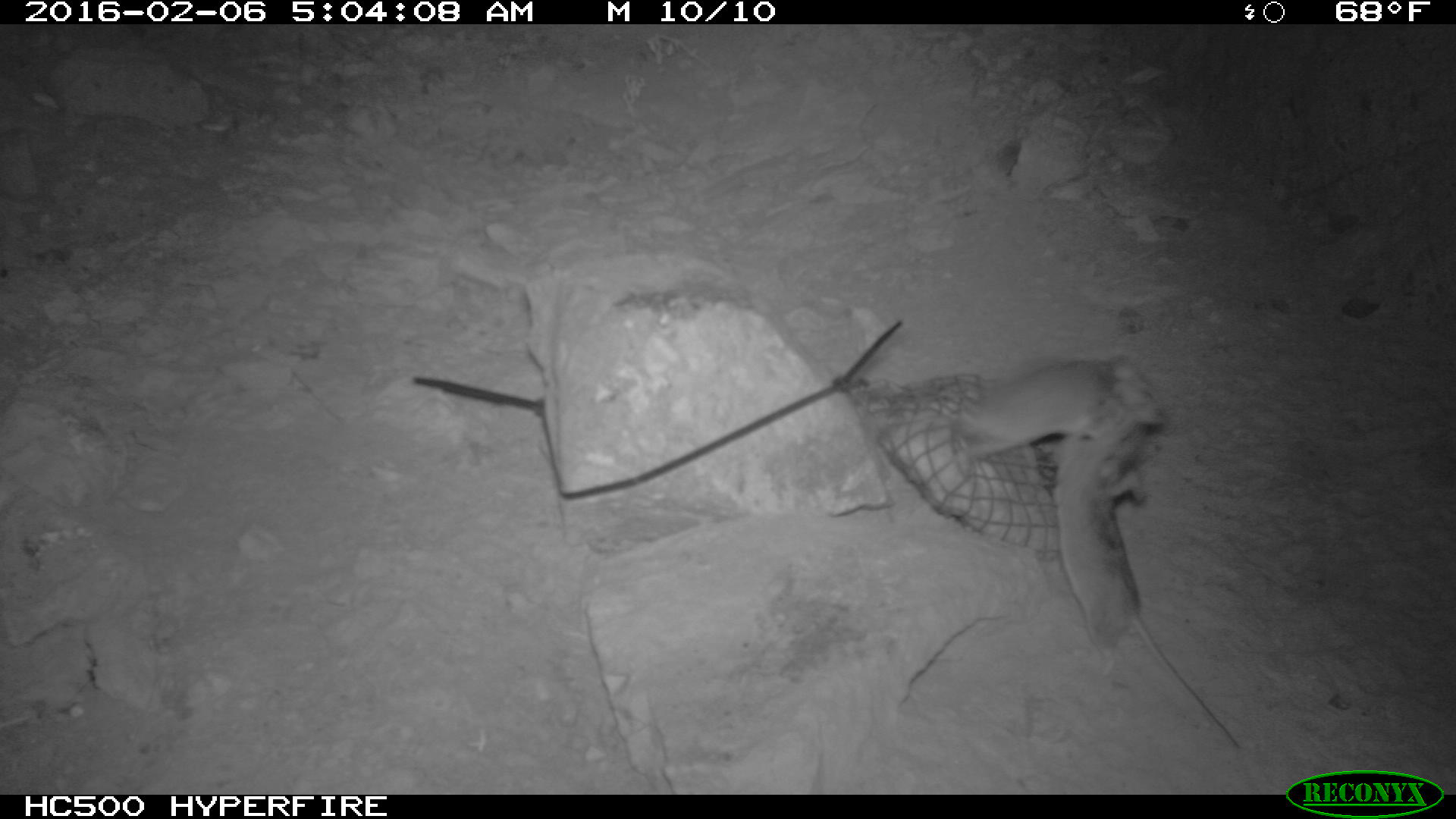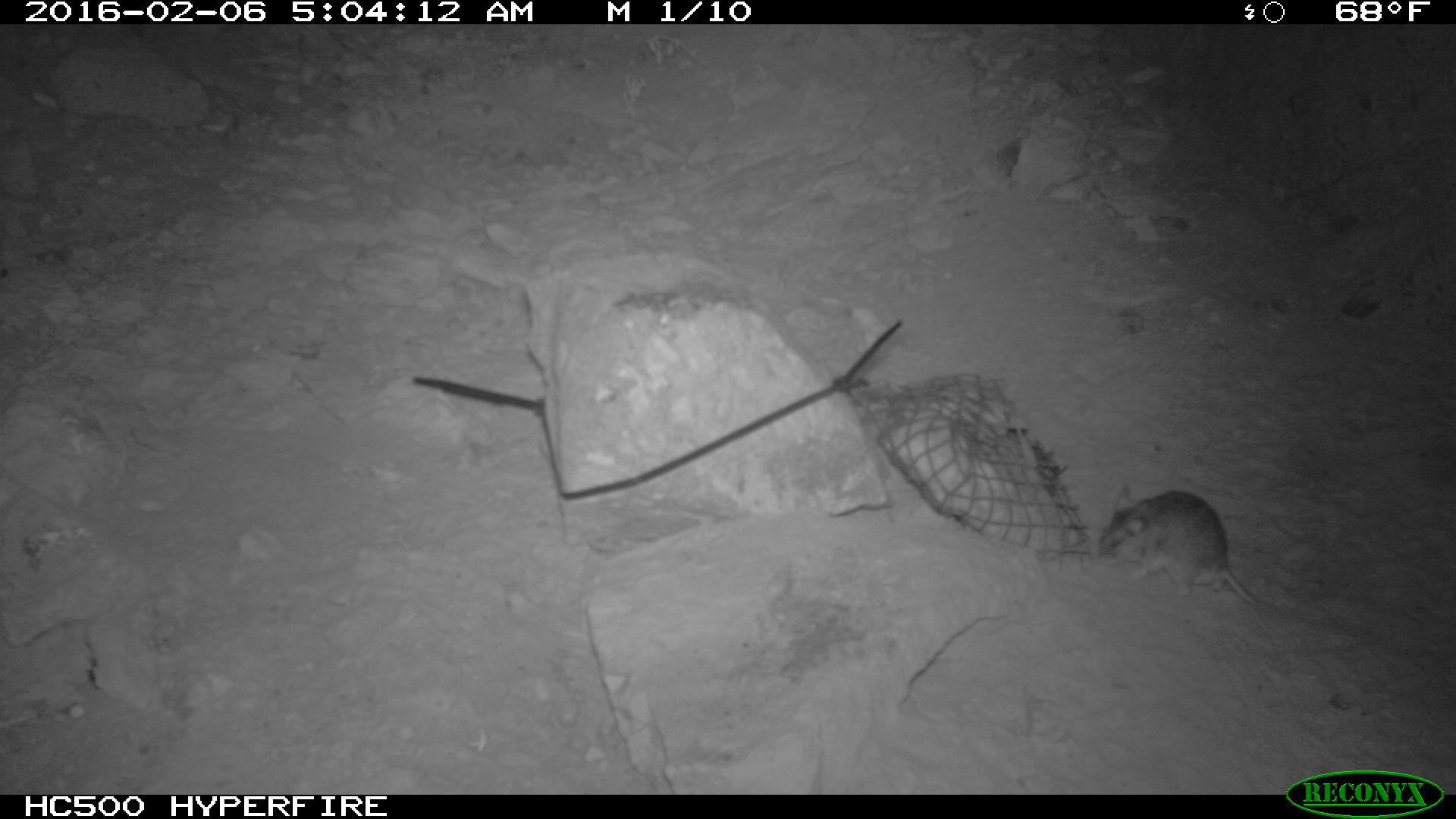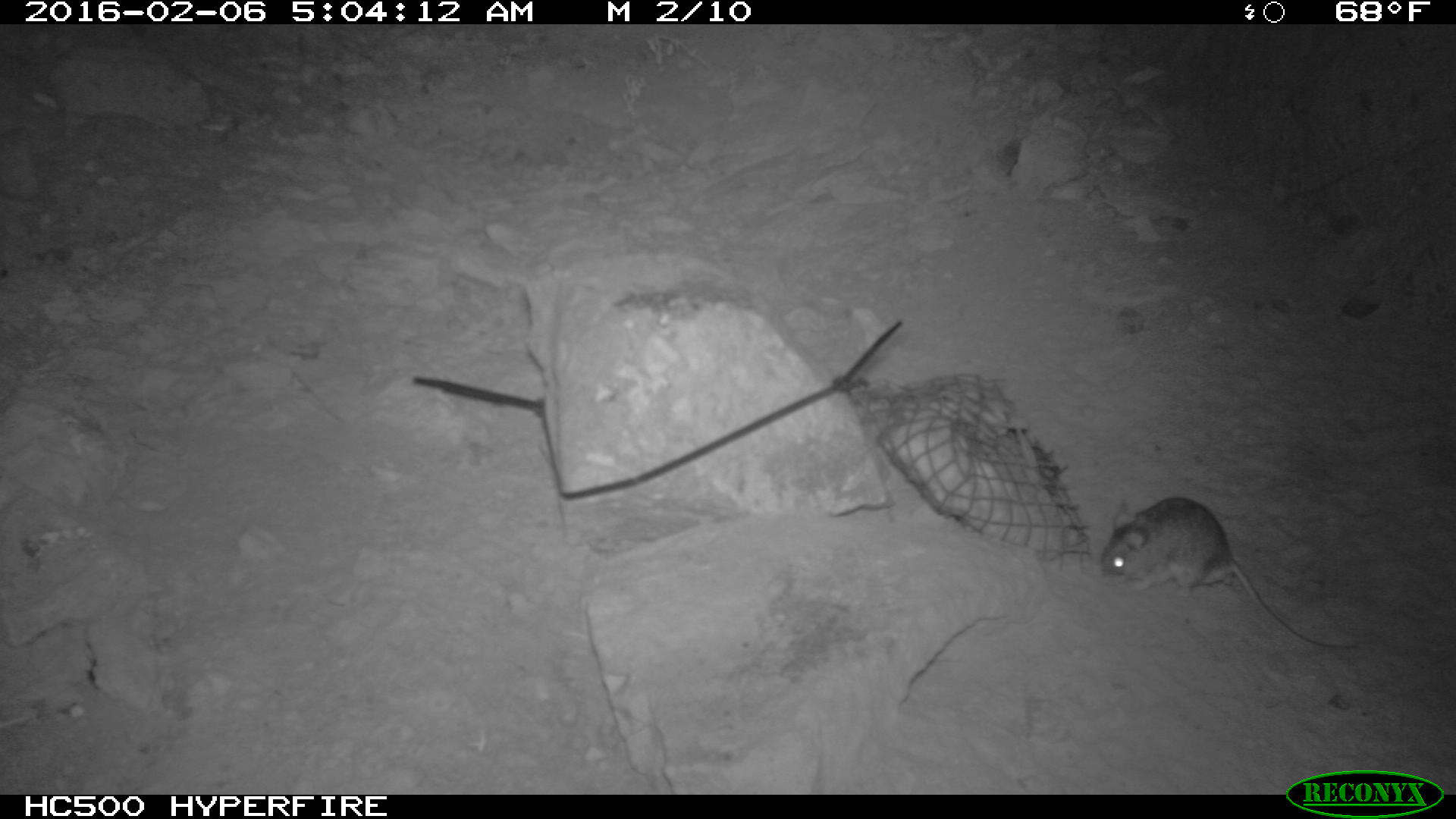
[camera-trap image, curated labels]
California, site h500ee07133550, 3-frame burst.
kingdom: Animalia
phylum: Chordata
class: Mammalia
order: Rodentia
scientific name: Rodentia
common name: rodent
Rodent (Rodentia).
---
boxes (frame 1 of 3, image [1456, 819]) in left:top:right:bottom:
rodent: 1053:413:1240:748; 866:353:1166:480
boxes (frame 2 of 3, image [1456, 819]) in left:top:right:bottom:
rodent: 1094:480:1343:623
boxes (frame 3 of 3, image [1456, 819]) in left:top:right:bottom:
rodent: 1092:494:1379:651